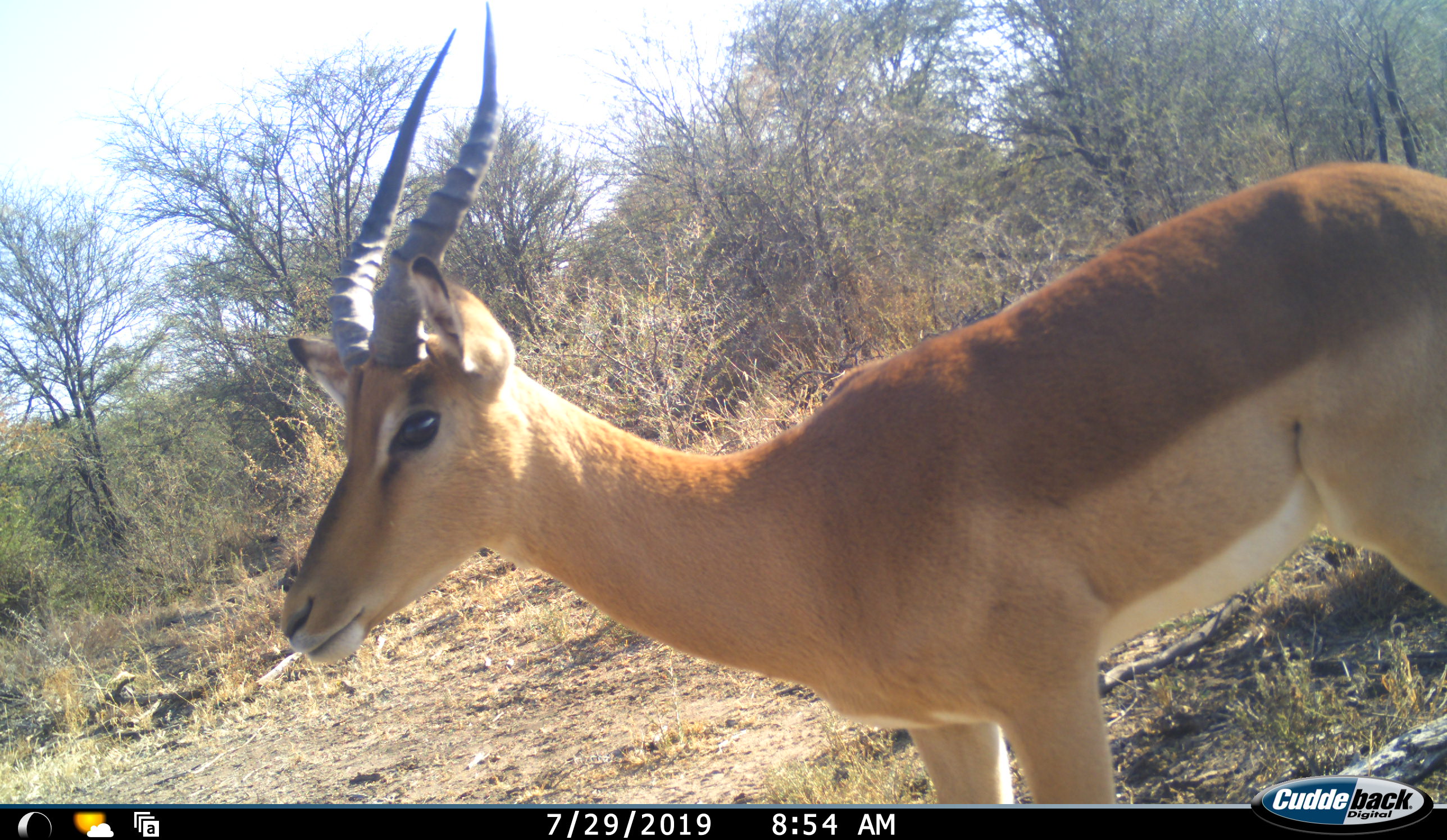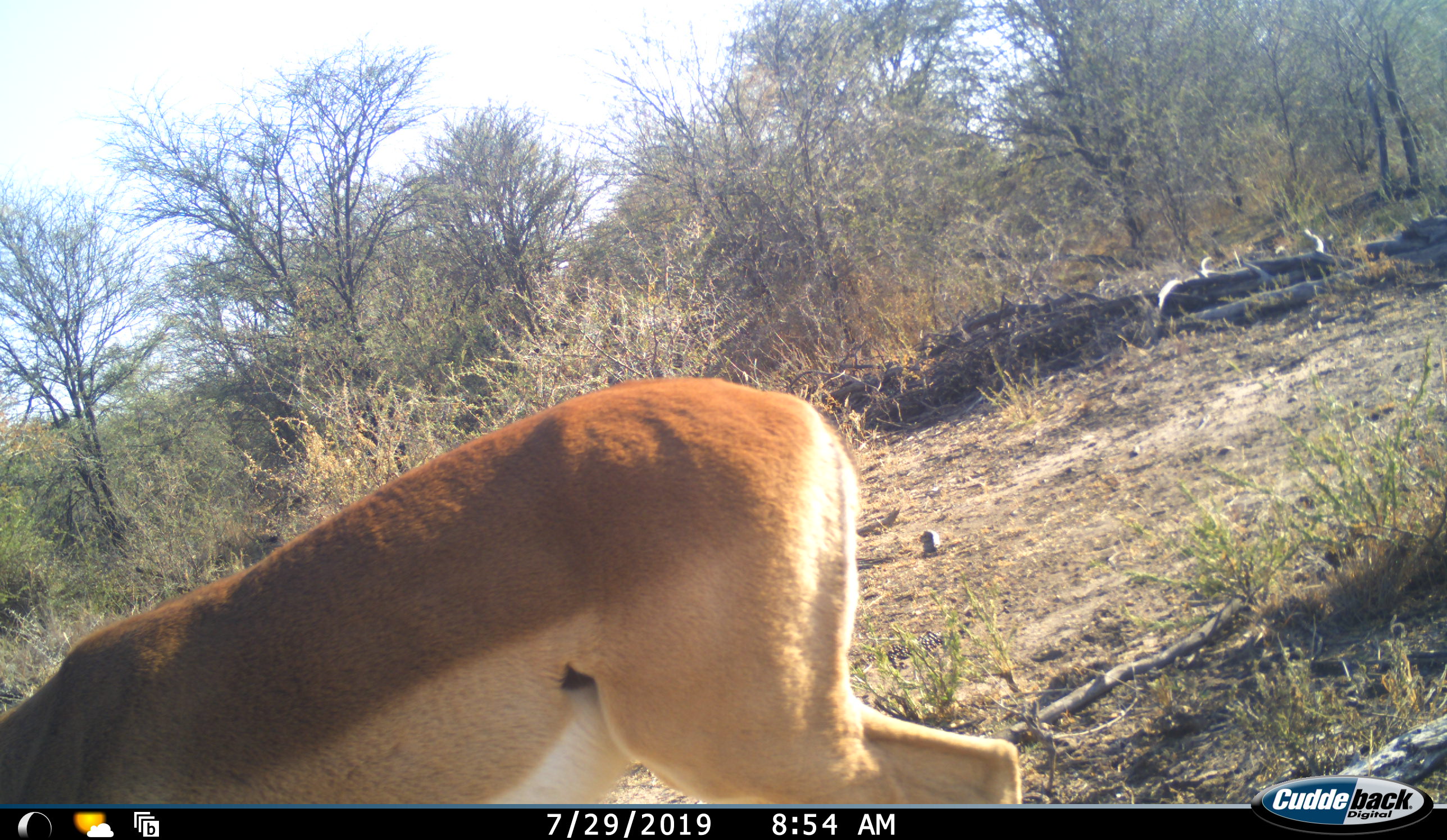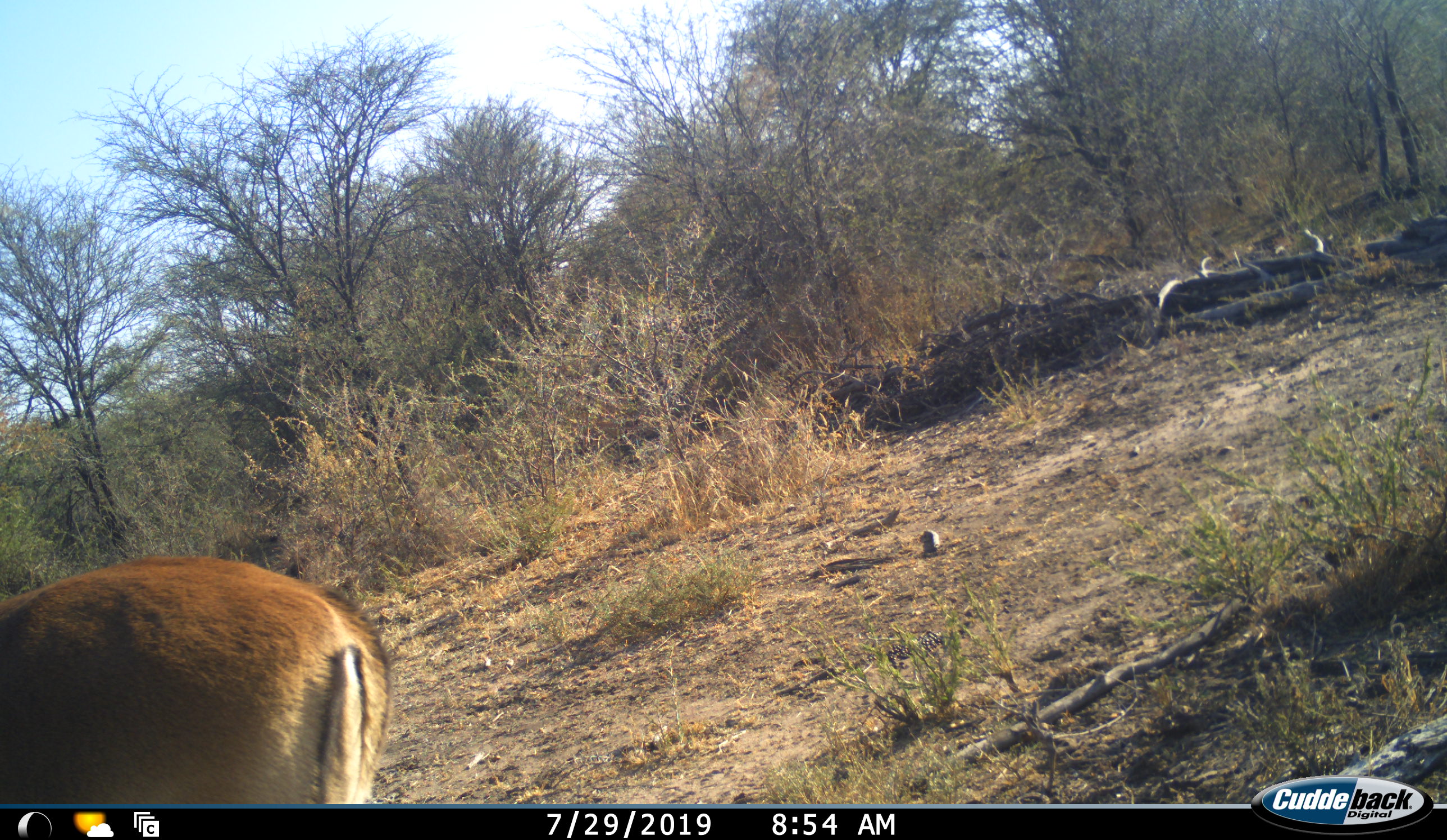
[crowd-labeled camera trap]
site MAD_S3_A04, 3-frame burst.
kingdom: Animalia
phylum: Chordata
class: Mammalia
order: Artiodactyla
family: Bovidae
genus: Aepyceros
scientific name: Aepyceros melampus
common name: impala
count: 1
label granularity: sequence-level